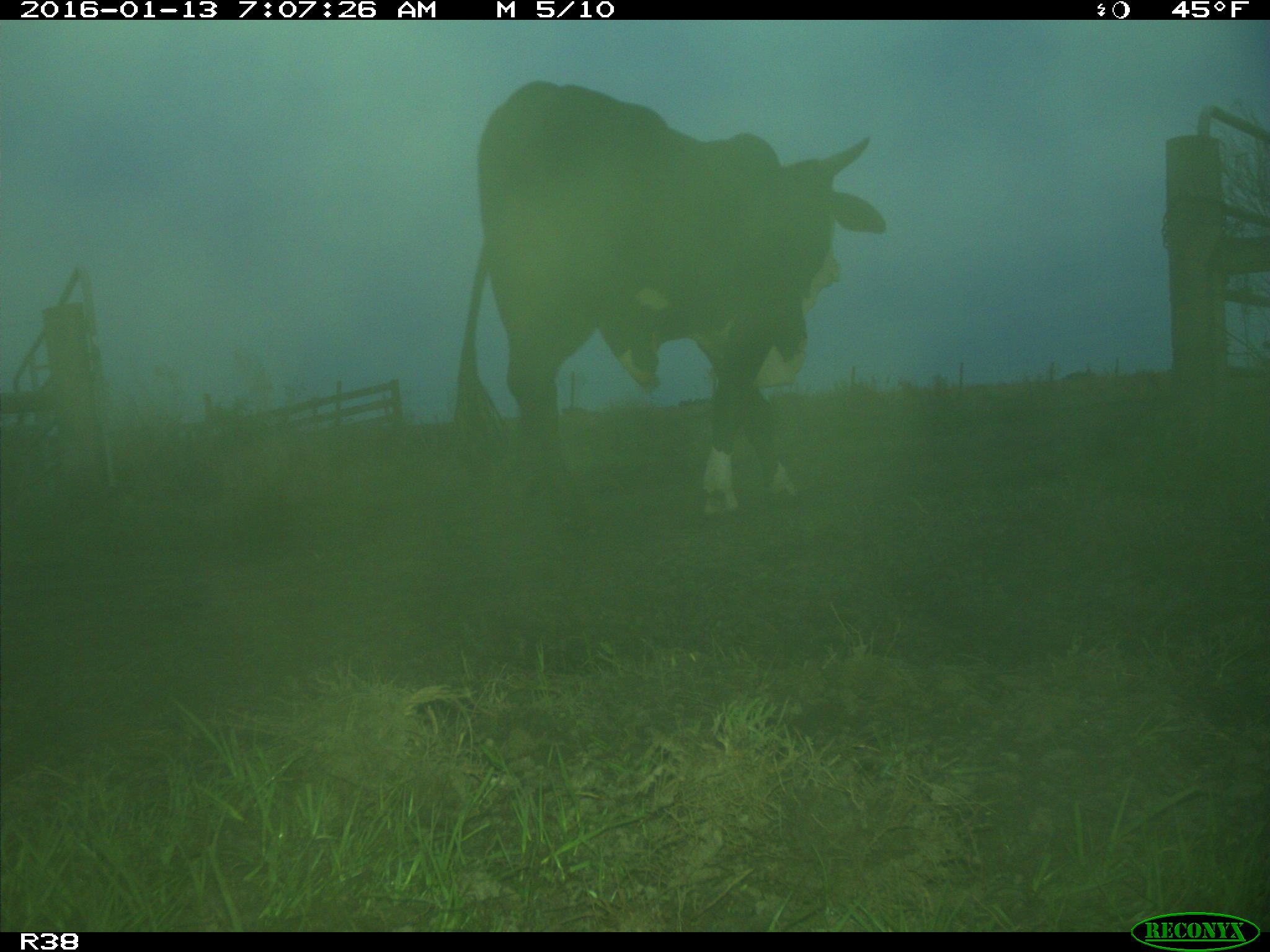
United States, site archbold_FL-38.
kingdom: Animalia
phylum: Chordata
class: Mammalia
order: Artiodactyla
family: Bovidae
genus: Bos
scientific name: Bos taurus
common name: domestic cow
Bos taurus (domestic cow).